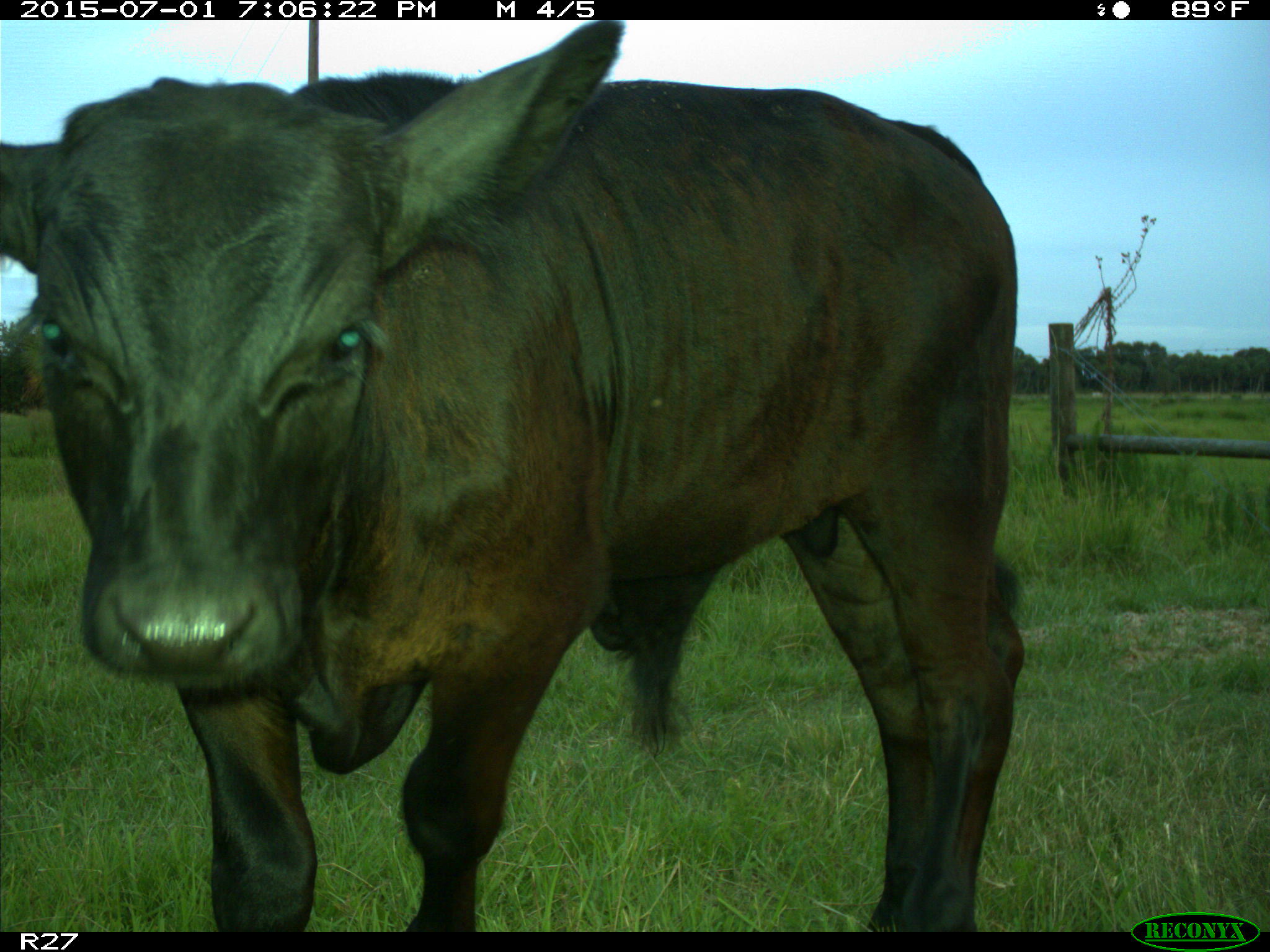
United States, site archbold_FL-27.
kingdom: Animalia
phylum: Chordata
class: Mammalia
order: Artiodactyla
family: Bovidae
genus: Bos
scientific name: Bos taurus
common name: domestic cow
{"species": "Bos taurus (domestic cow)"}